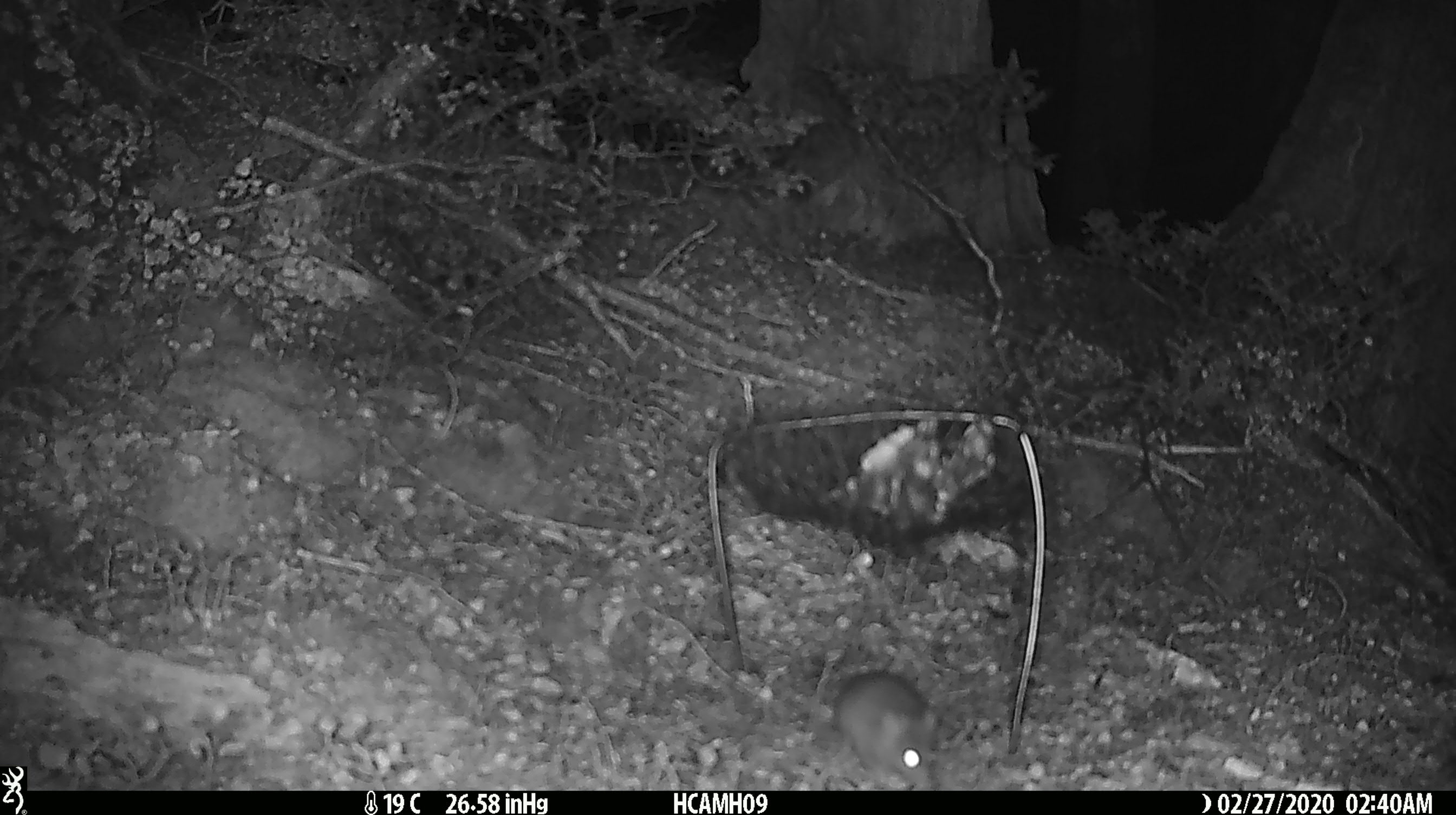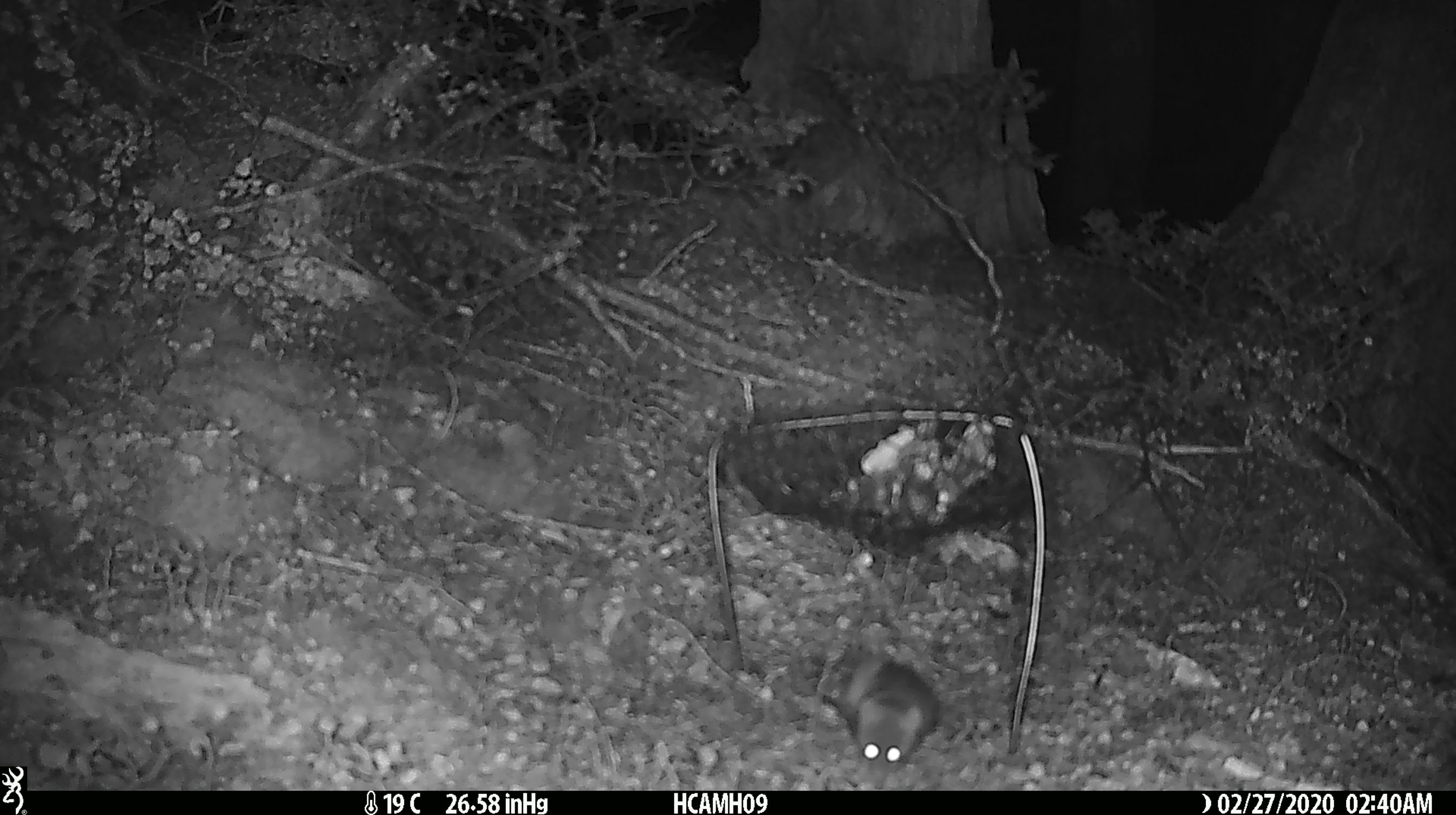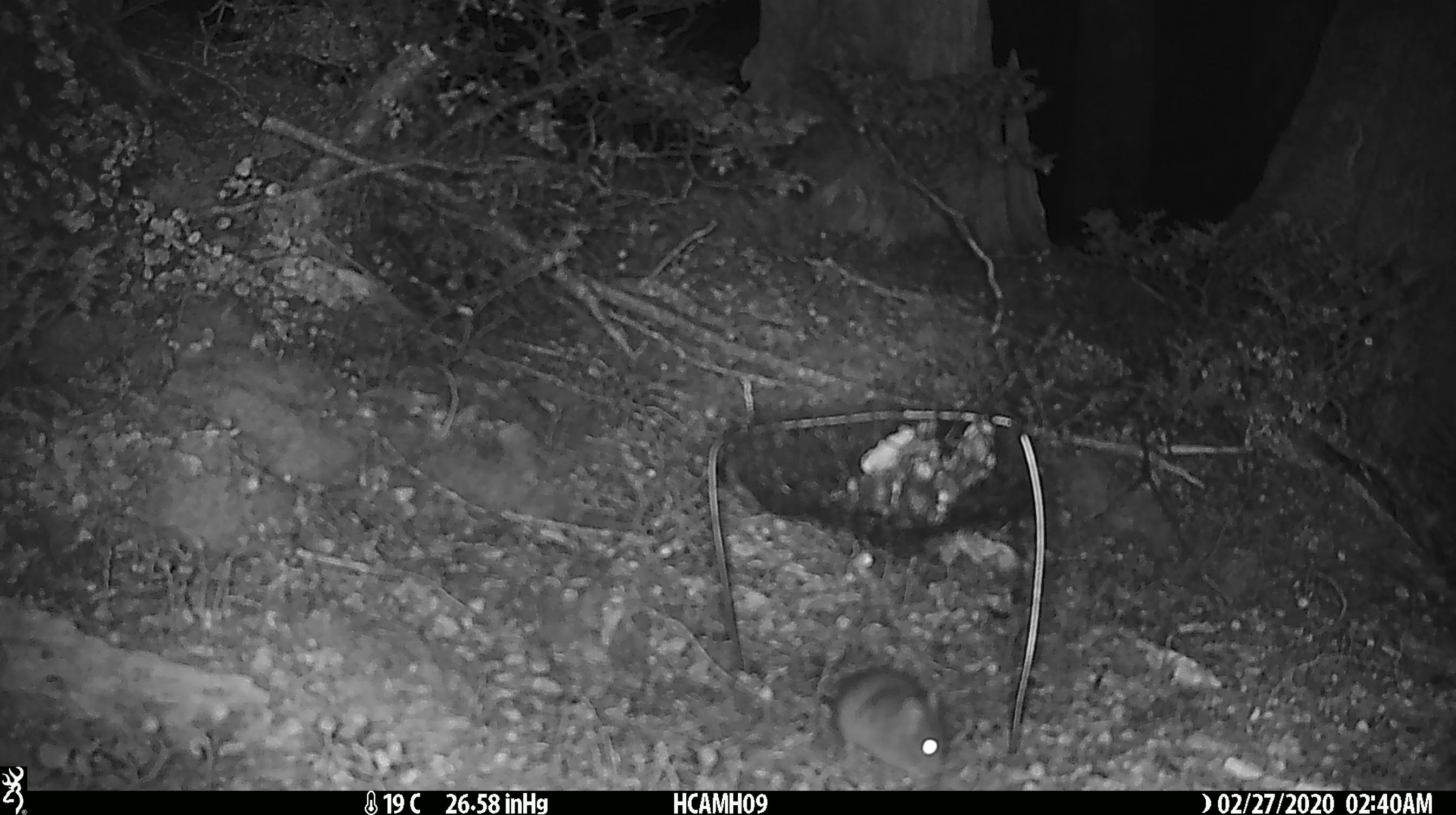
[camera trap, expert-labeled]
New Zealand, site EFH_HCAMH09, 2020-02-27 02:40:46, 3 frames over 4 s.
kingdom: Animalia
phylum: Chordata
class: Mammalia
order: Rodentia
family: Muridae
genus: Mus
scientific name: Mus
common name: mouse